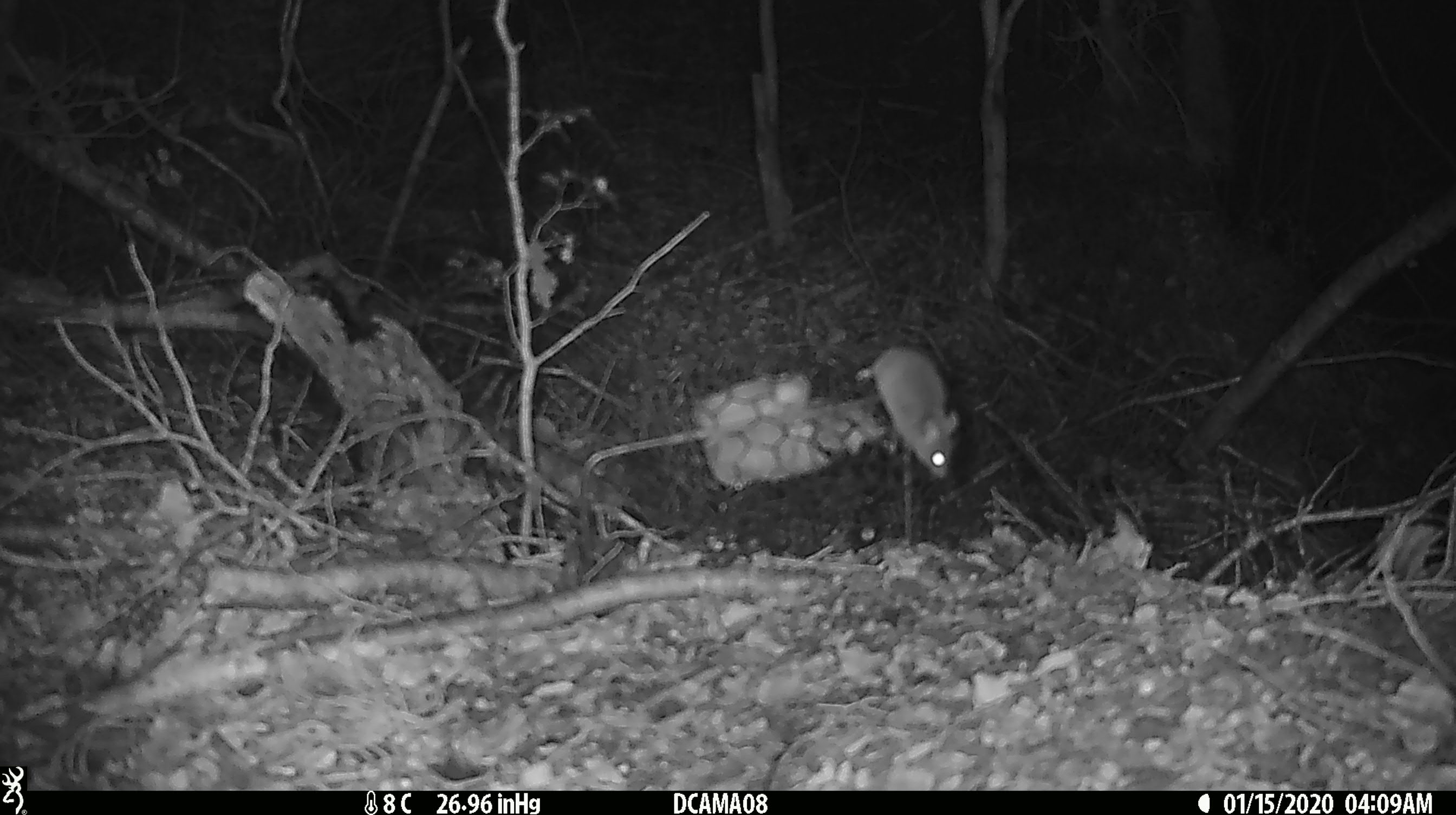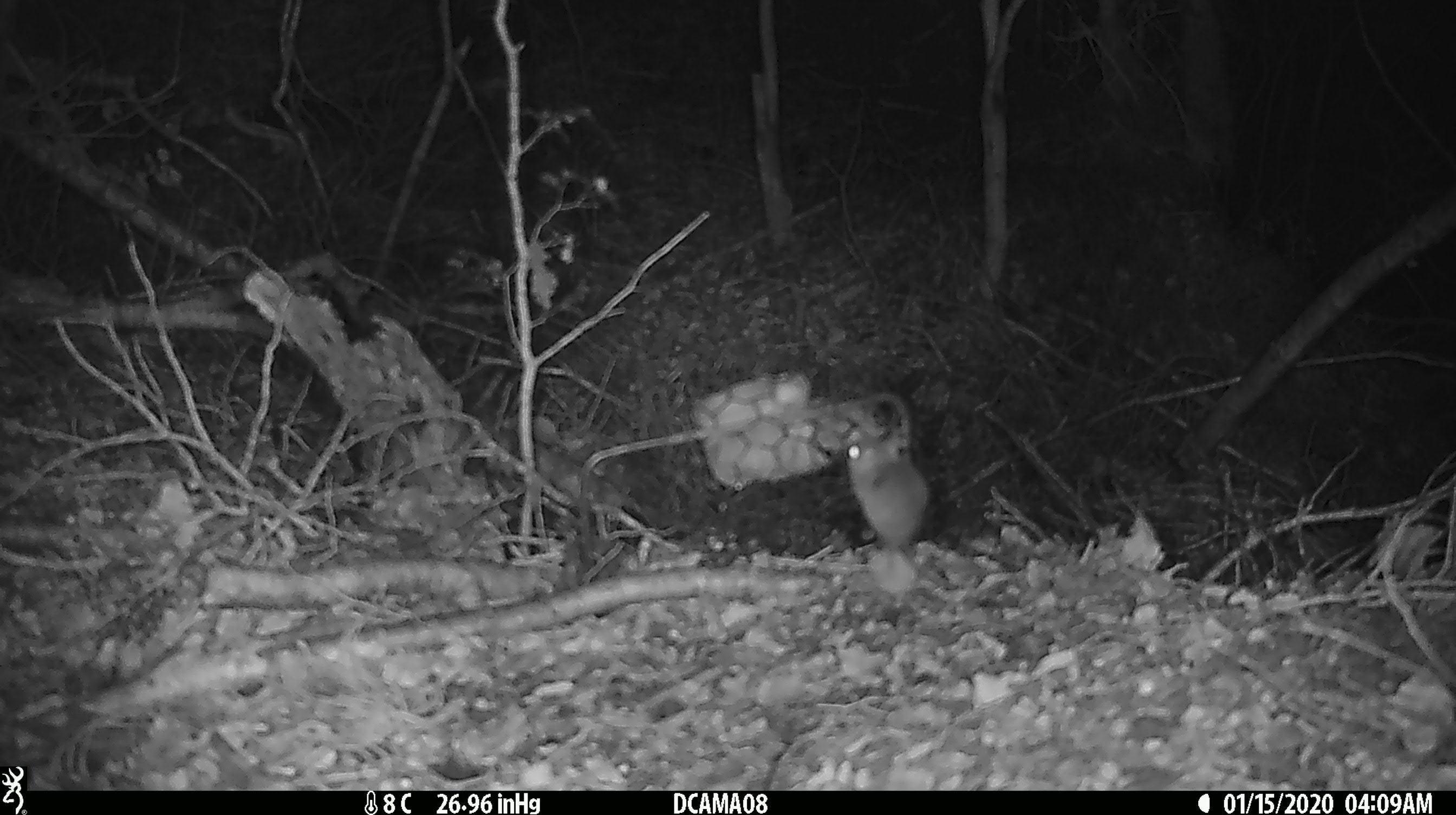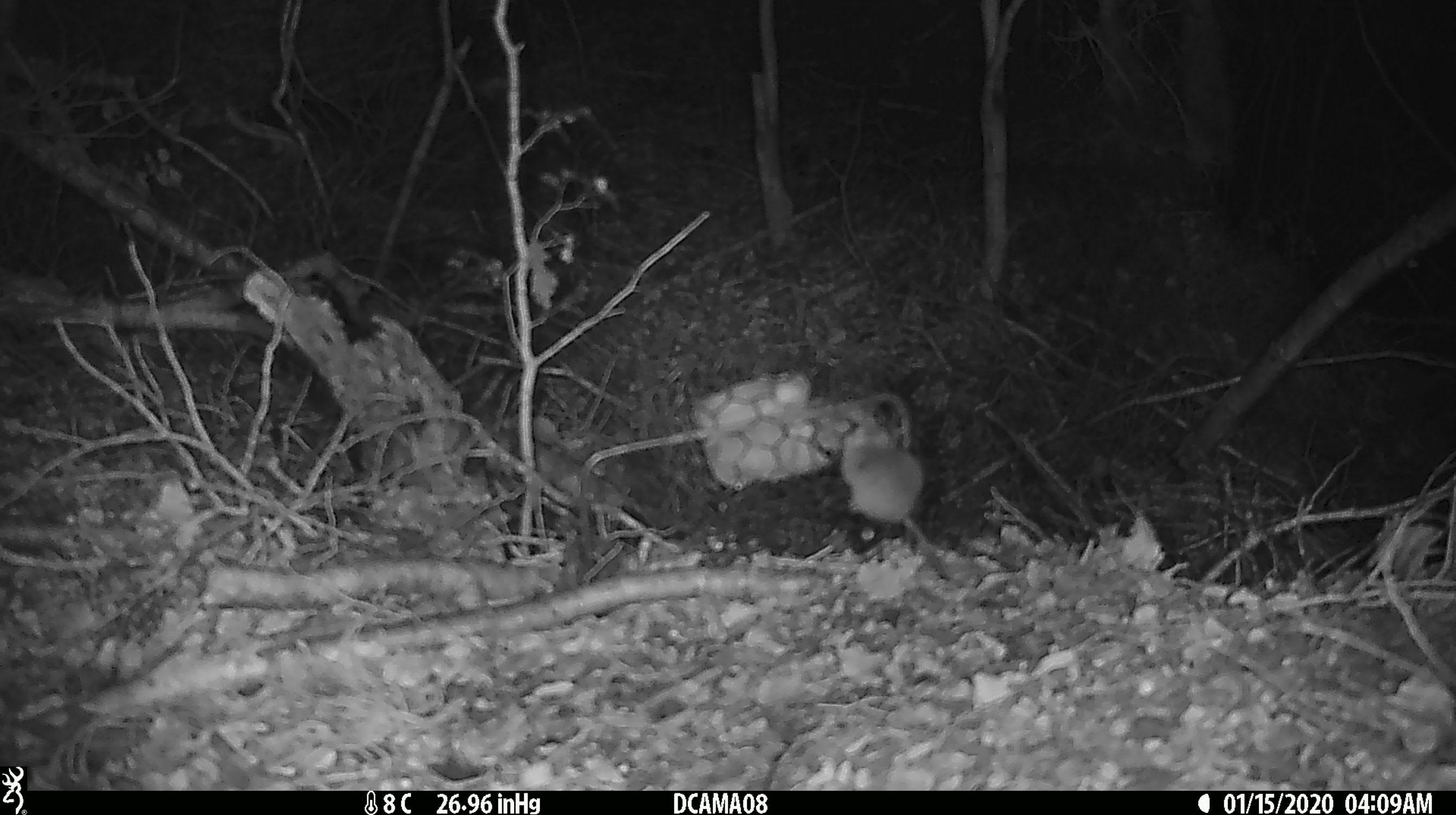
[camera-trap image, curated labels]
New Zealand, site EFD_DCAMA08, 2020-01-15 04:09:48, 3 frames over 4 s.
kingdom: Animalia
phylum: Chordata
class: Mammalia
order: Rodentia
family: Muridae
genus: Mus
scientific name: Mus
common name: mouse